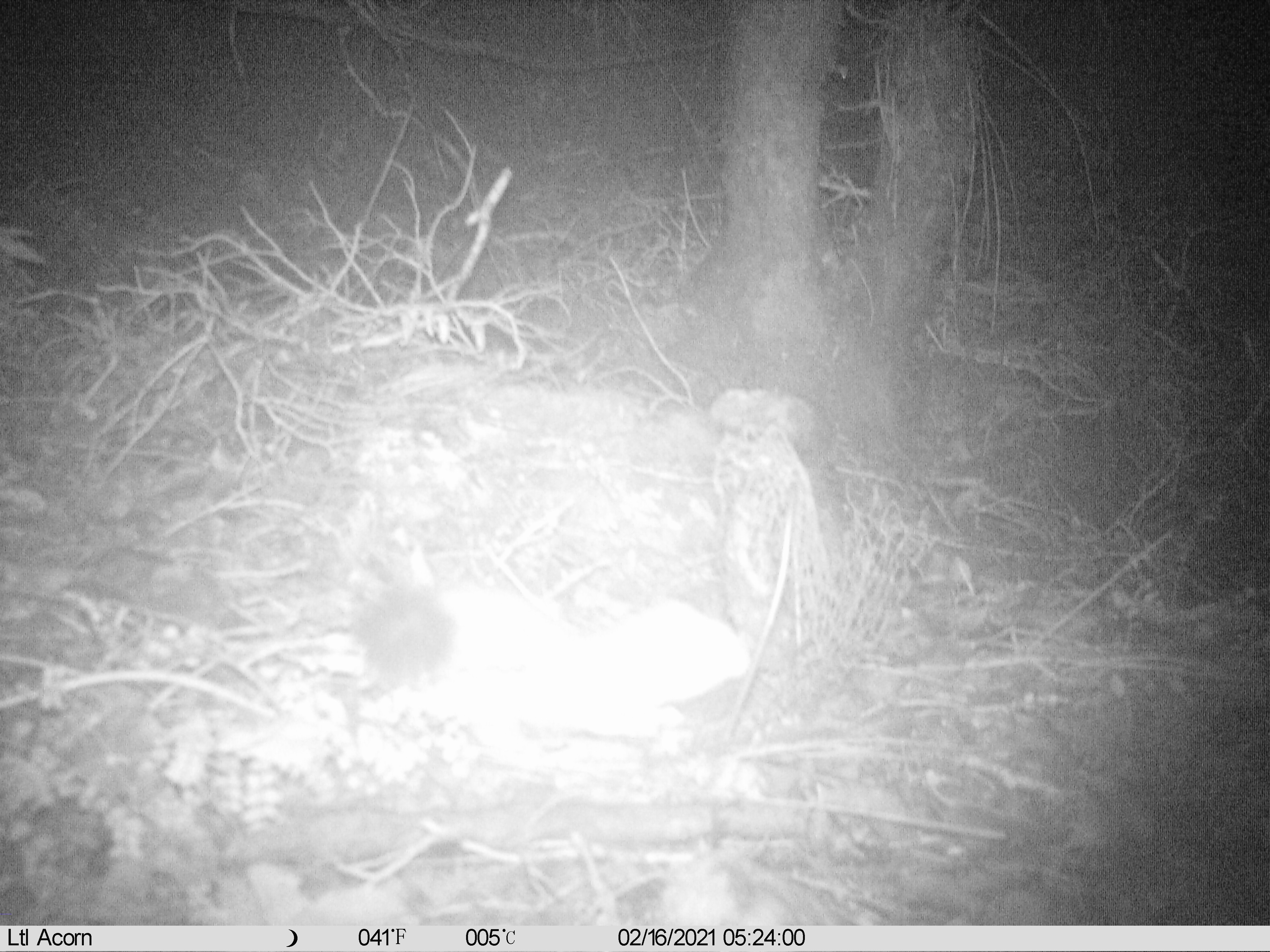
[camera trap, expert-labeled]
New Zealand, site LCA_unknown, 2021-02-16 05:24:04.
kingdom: Animalia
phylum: Chordata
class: Mammalia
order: Carnivora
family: Mustelidae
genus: Mustela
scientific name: Mustela erminea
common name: stoat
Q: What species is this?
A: Stoat (Mustela erminea).